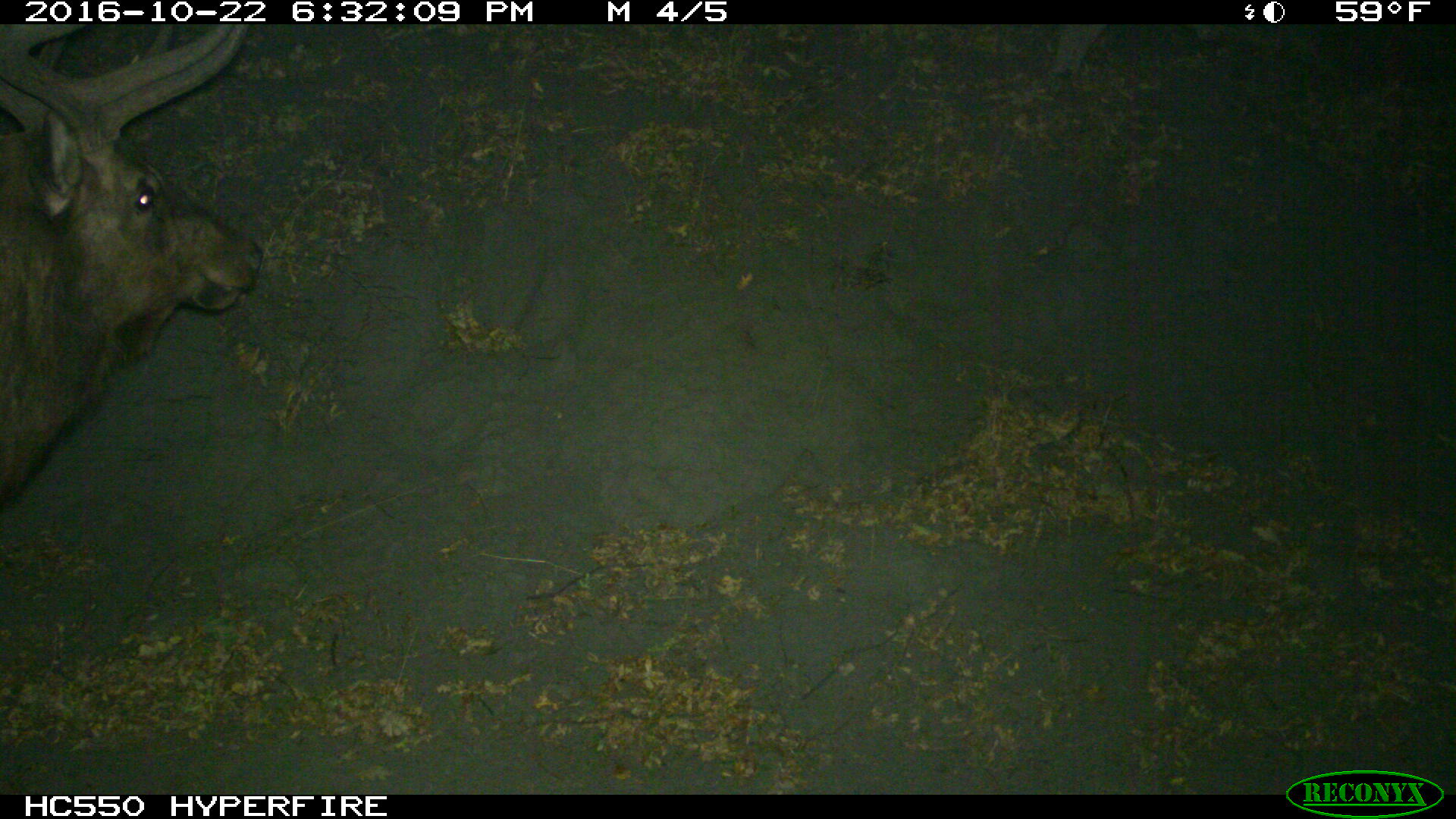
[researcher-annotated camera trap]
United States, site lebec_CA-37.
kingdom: Animalia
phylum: Chordata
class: Mammalia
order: Artiodactyla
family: Cervidae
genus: Cervus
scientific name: Cervus canadensis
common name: elk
Cervus canadensis (elk).